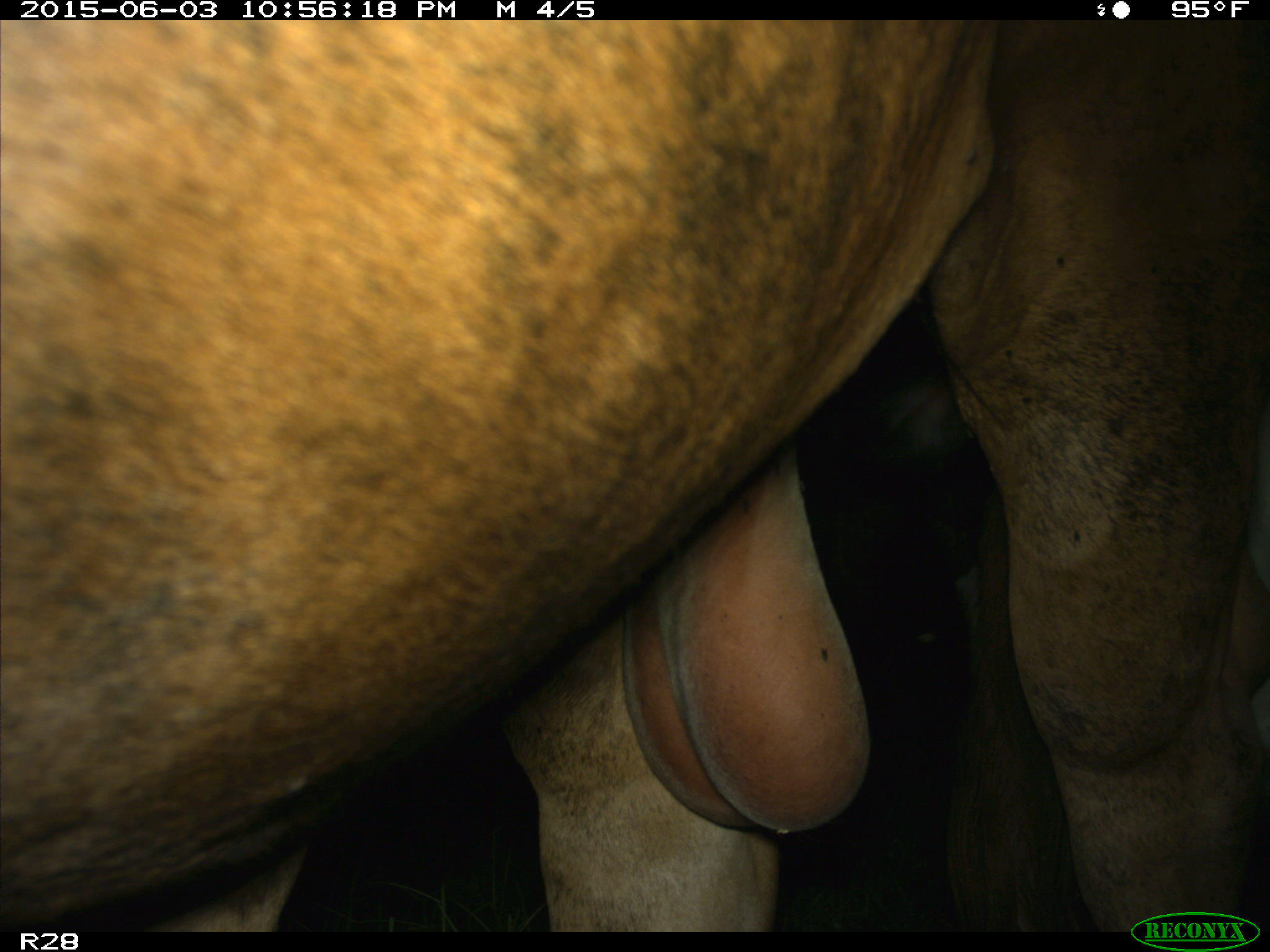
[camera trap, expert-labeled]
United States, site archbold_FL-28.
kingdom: Animalia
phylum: Chordata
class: Mammalia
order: Artiodactyla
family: Bovidae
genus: Bos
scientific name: Bos taurus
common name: domestic cow